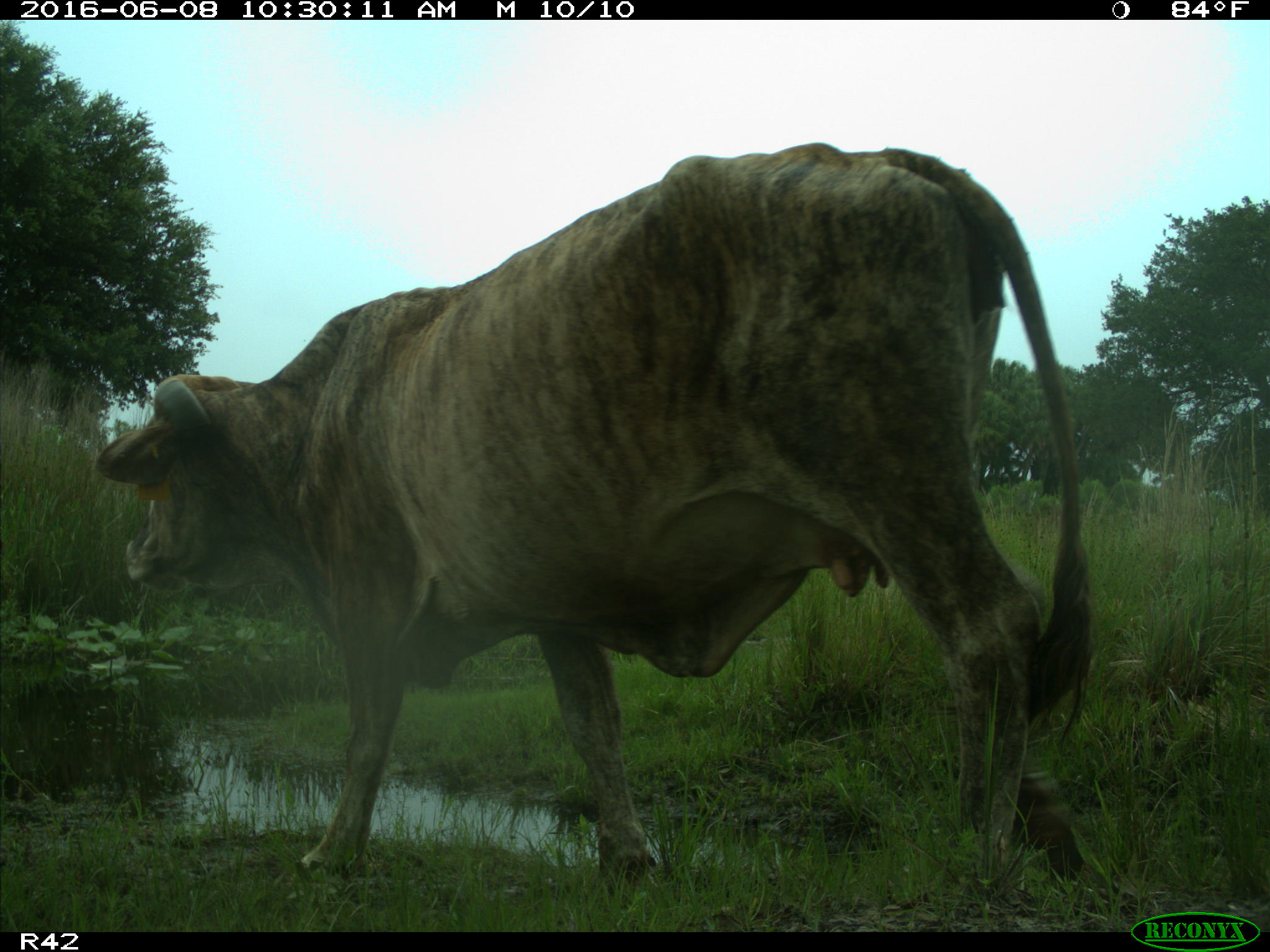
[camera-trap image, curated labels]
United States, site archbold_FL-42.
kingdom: Animalia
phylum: Chordata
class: Mammalia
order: Artiodactyla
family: Bovidae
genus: Bos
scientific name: Bos taurus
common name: domestic cow